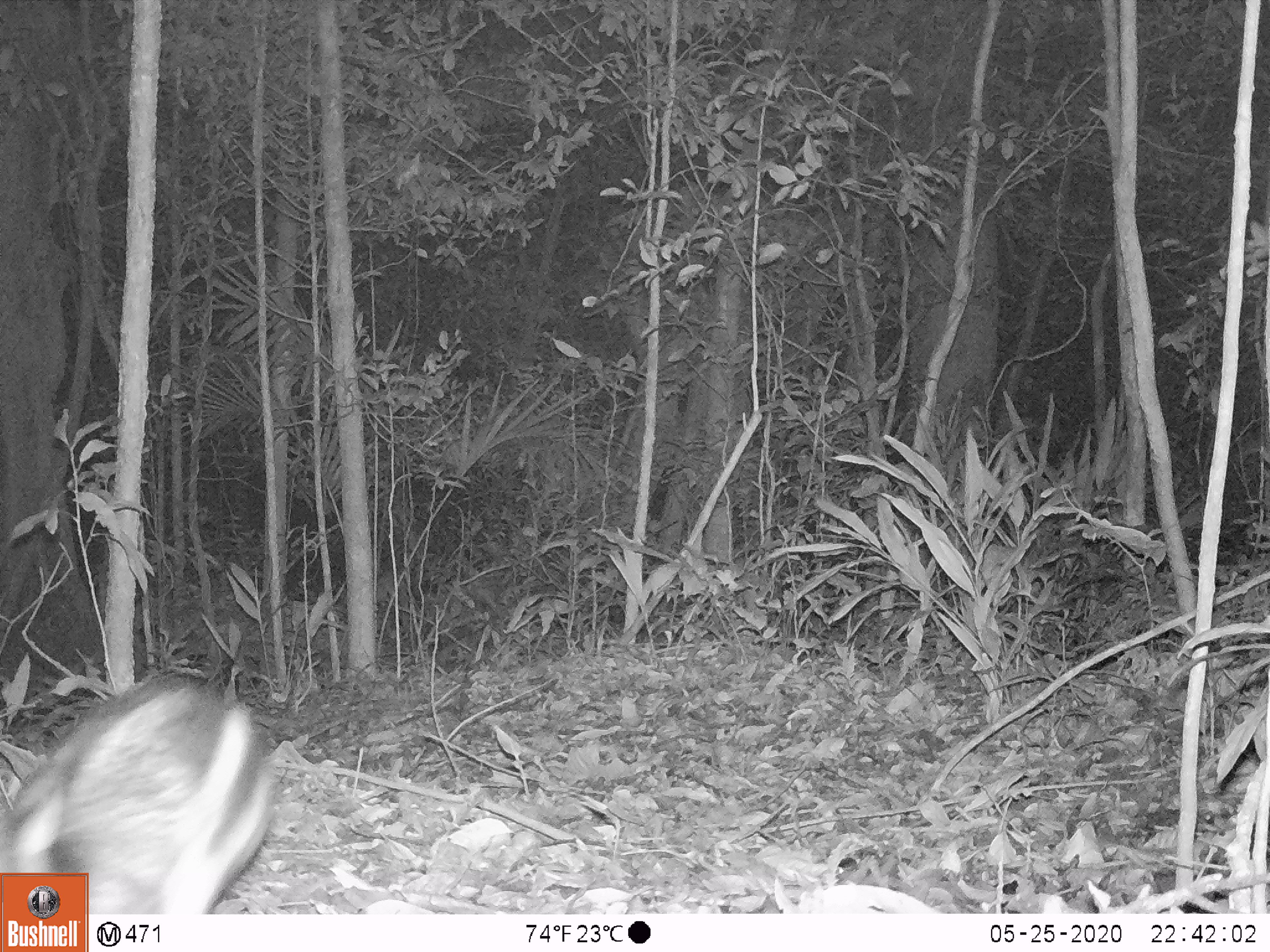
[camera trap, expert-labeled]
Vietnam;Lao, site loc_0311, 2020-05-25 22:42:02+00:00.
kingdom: Animalia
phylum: Chordata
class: Mammalia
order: Lagomorpha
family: Leporidae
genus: Nesolagus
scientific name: Nesolagus timminsi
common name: annamite striped rabbit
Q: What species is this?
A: Annamite striped rabbit (Nesolagus timminsi).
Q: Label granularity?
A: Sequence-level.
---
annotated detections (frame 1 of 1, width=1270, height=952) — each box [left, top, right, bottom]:
annamite striped rabbit: [0, 676, 277, 913]